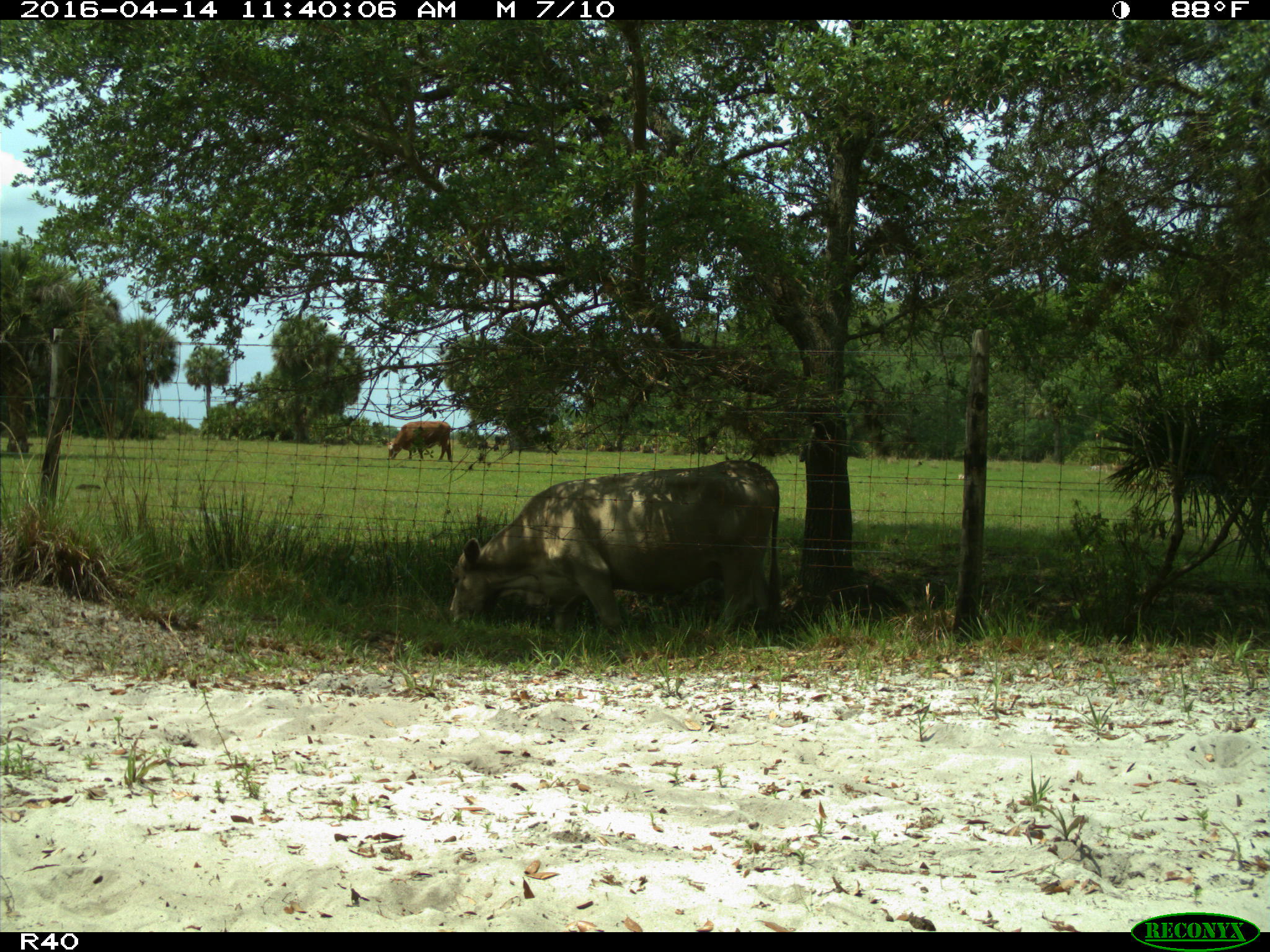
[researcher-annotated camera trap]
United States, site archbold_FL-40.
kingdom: Animalia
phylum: Chordata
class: Mammalia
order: Artiodactyla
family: Bovidae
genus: Bos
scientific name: Bos taurus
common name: domestic cow